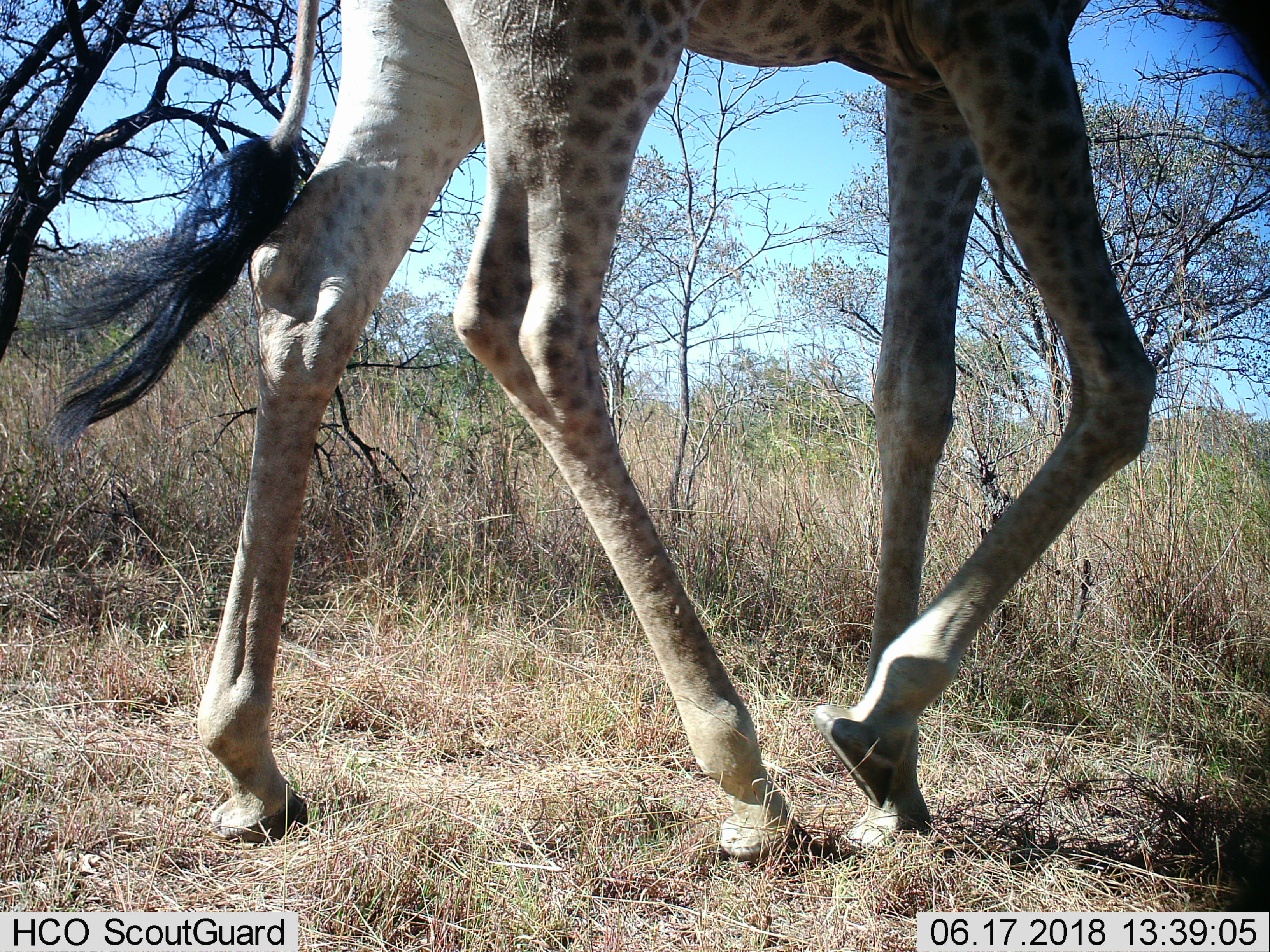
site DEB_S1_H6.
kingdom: Animalia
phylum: Chordata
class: Mammalia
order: Artiodactyla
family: Giraffidae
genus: Giraffa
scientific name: Giraffa camelopardalis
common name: giraffe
Giraffe (Giraffa camelopardalis), count 1. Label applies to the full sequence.